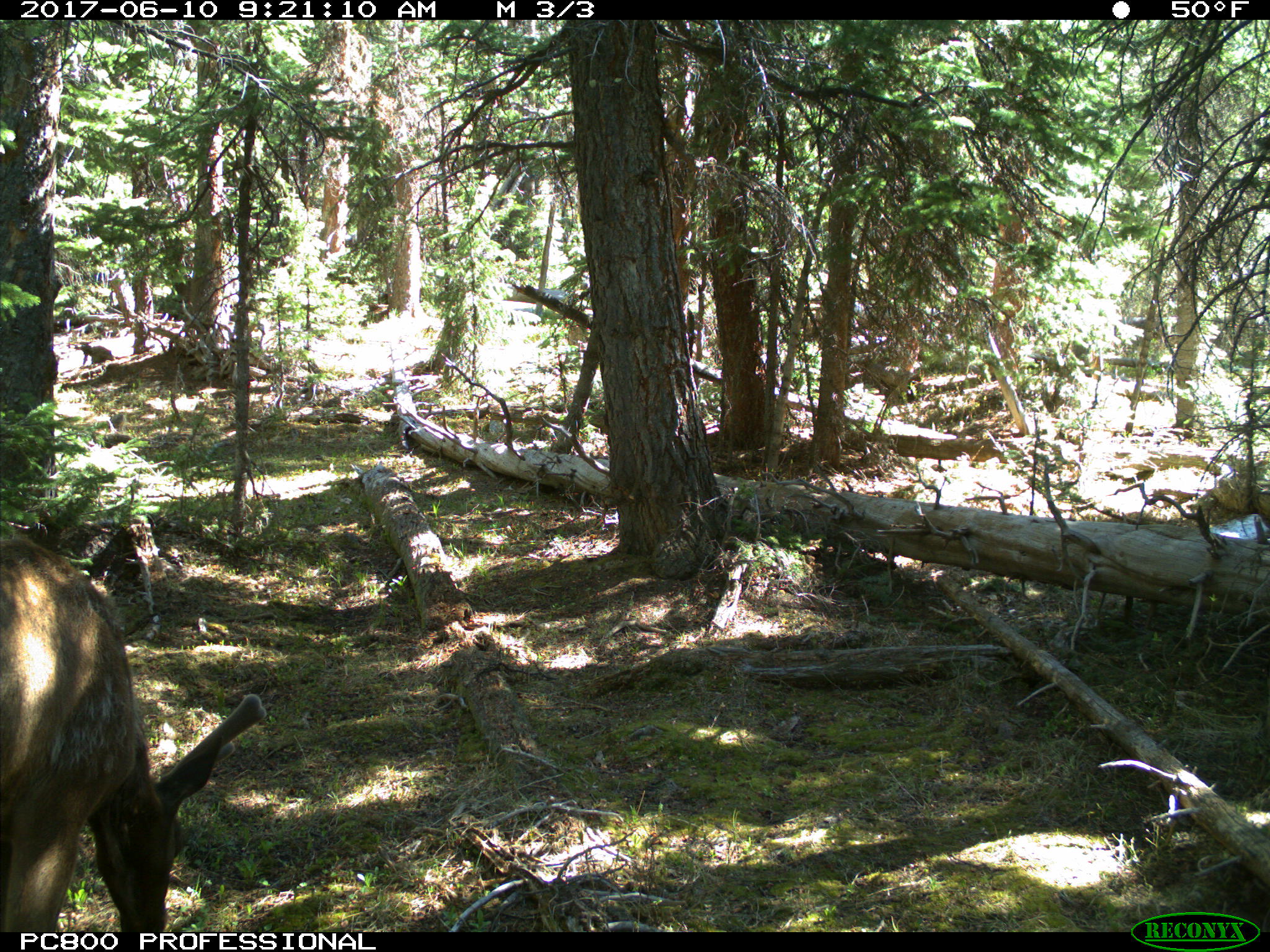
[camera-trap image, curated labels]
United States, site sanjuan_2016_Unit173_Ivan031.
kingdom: Animalia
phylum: Chordata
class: Mammalia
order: Artiodactyla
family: Cervidae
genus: Cervus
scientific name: Cervus elaphus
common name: red deer